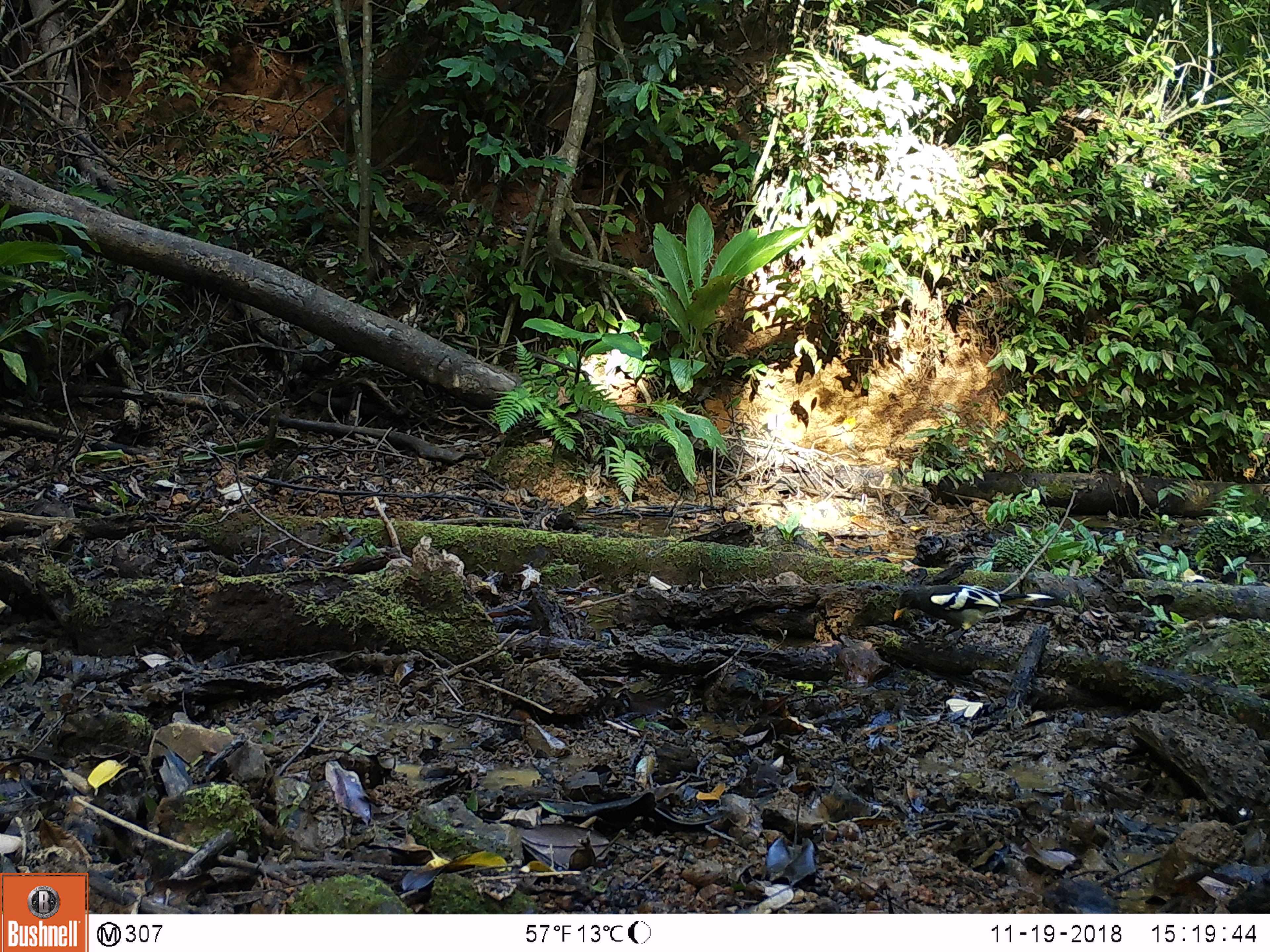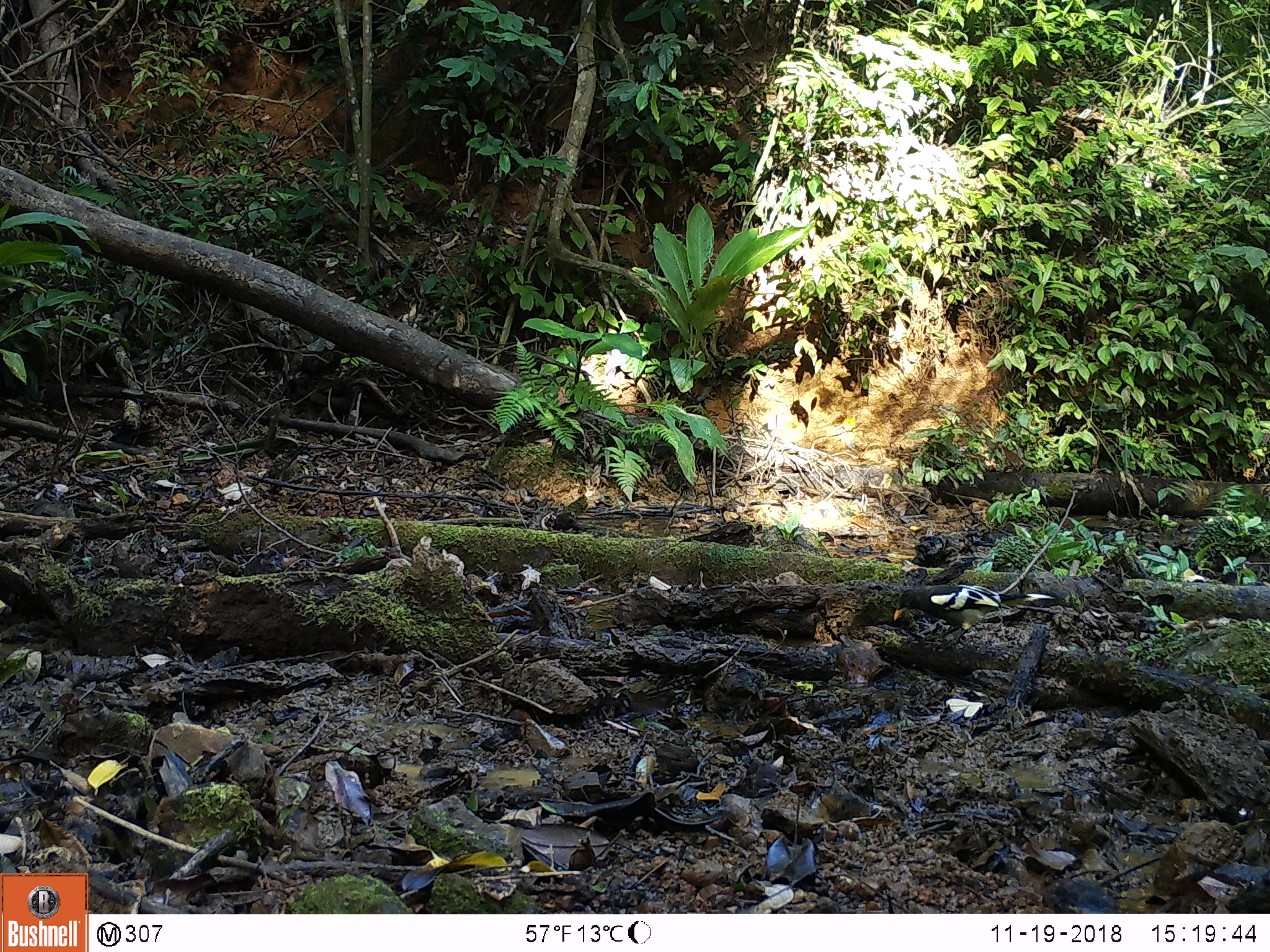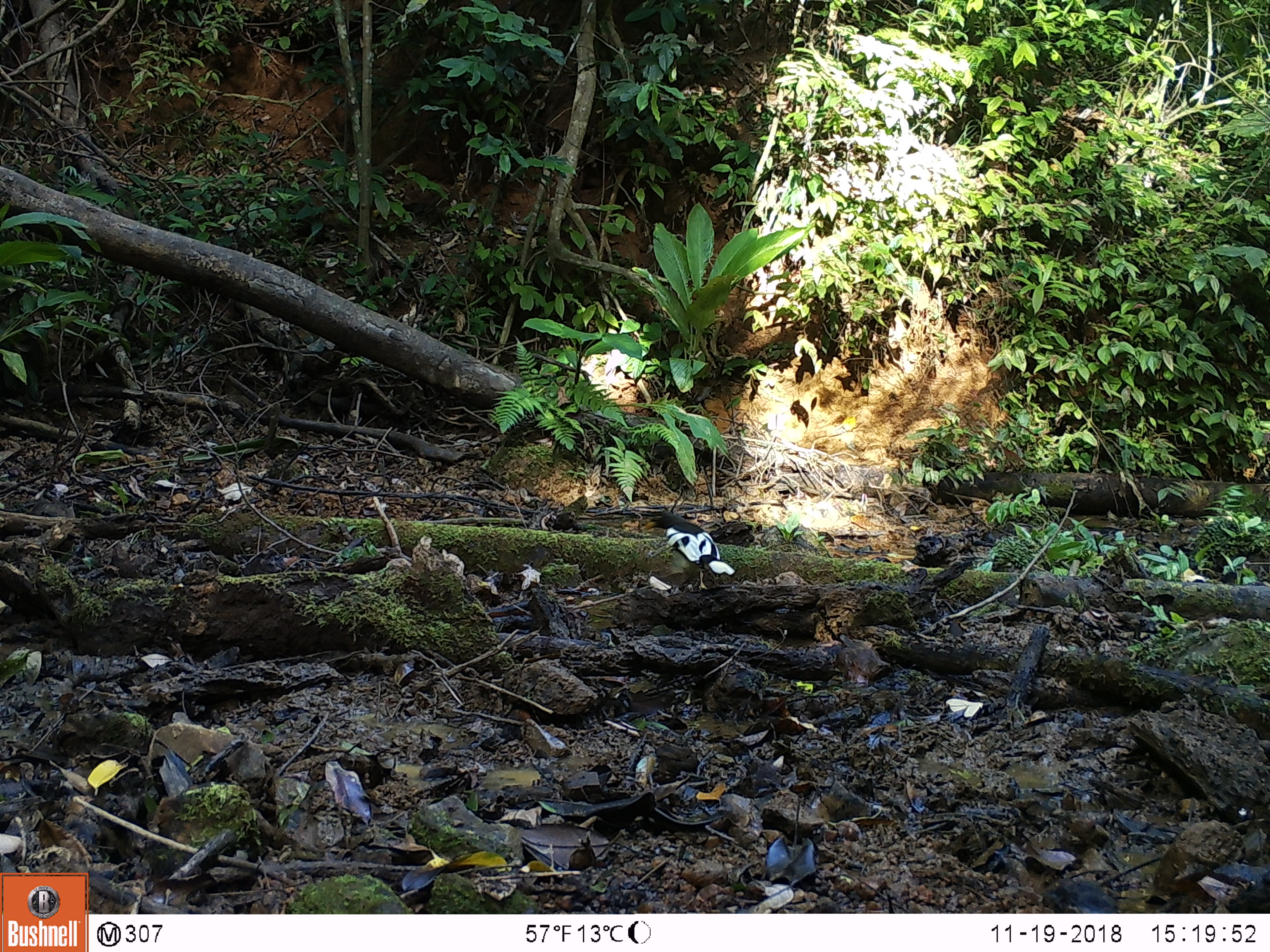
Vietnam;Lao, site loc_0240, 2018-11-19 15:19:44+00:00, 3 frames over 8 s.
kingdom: Animalia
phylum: Chordata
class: Aves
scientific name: Aves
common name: bird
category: unidentified bird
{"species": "unidentified bird (bird) (Aves)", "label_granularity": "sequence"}